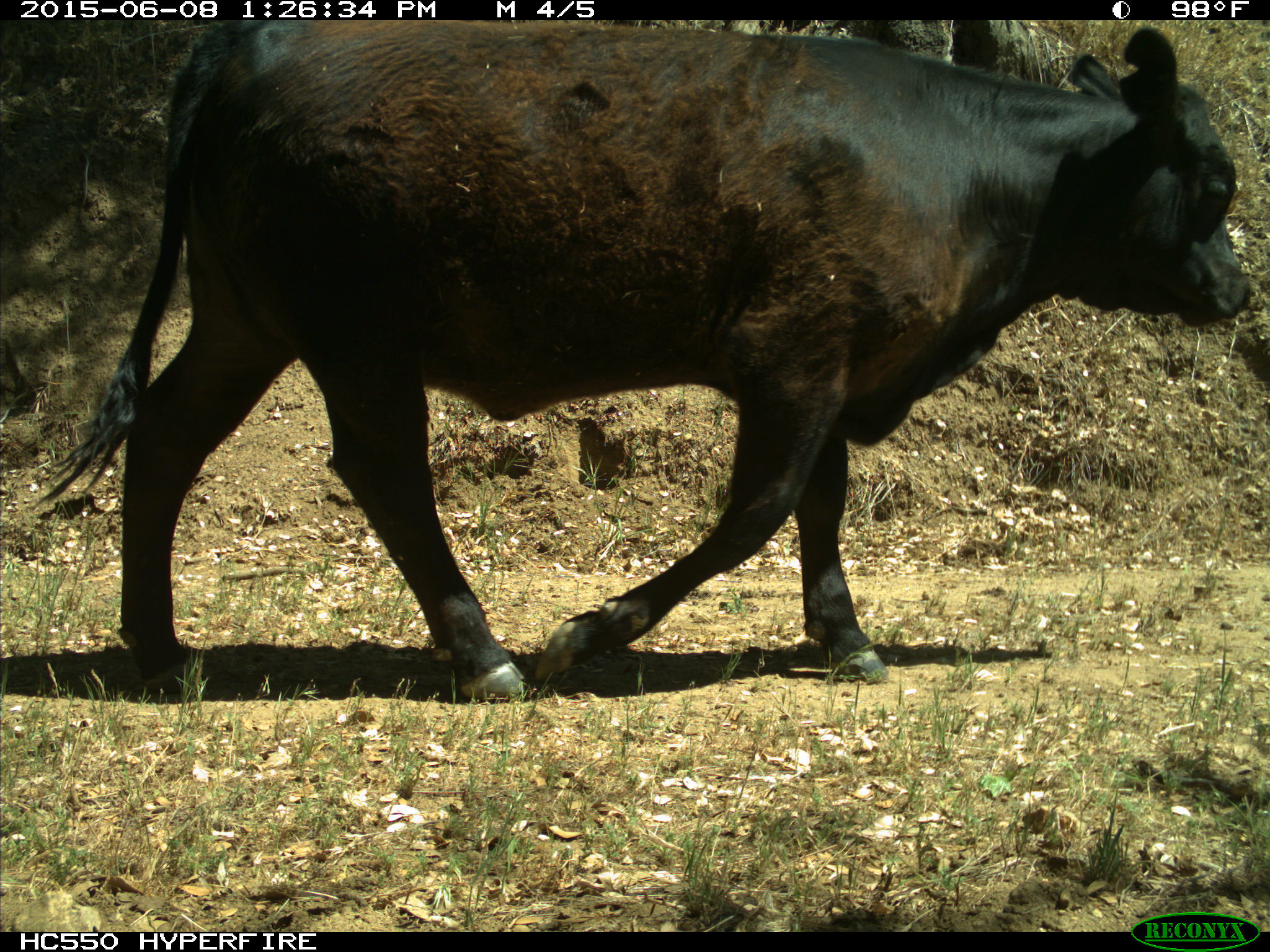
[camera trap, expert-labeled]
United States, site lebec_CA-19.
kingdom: Animalia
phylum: Chordata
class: Mammalia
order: Artiodactyla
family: Bovidae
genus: Bos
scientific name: Bos taurus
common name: domestic cow